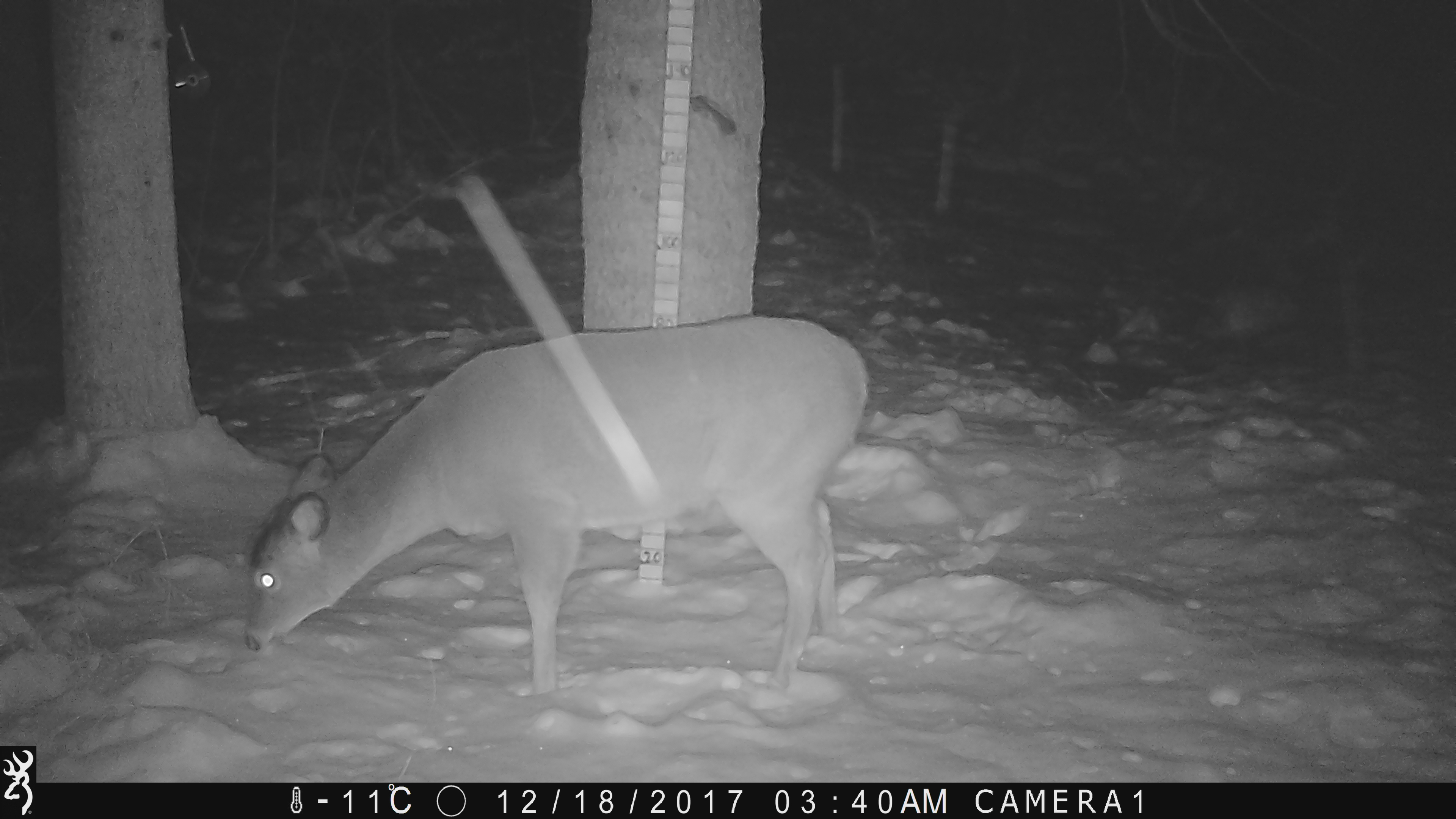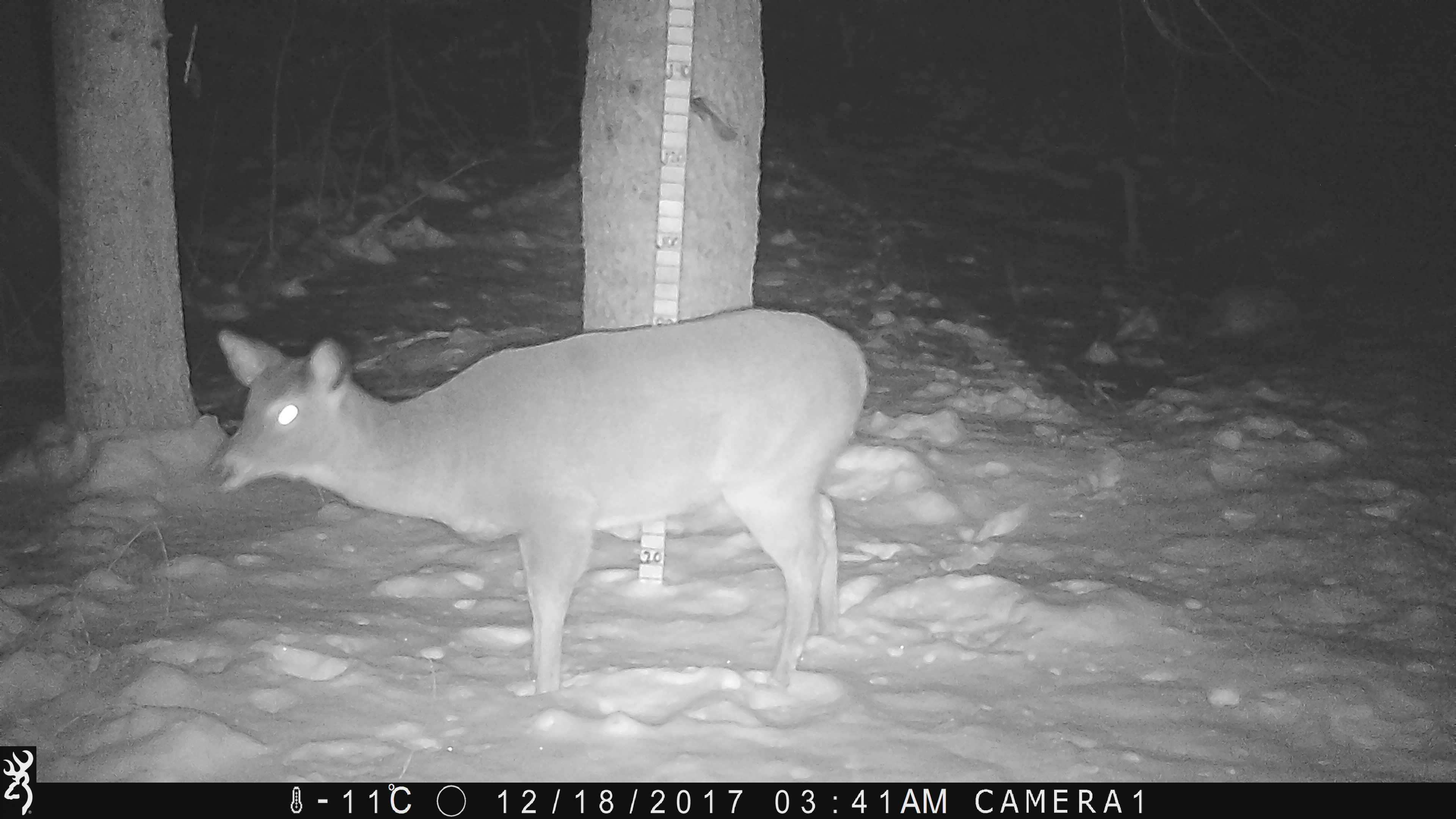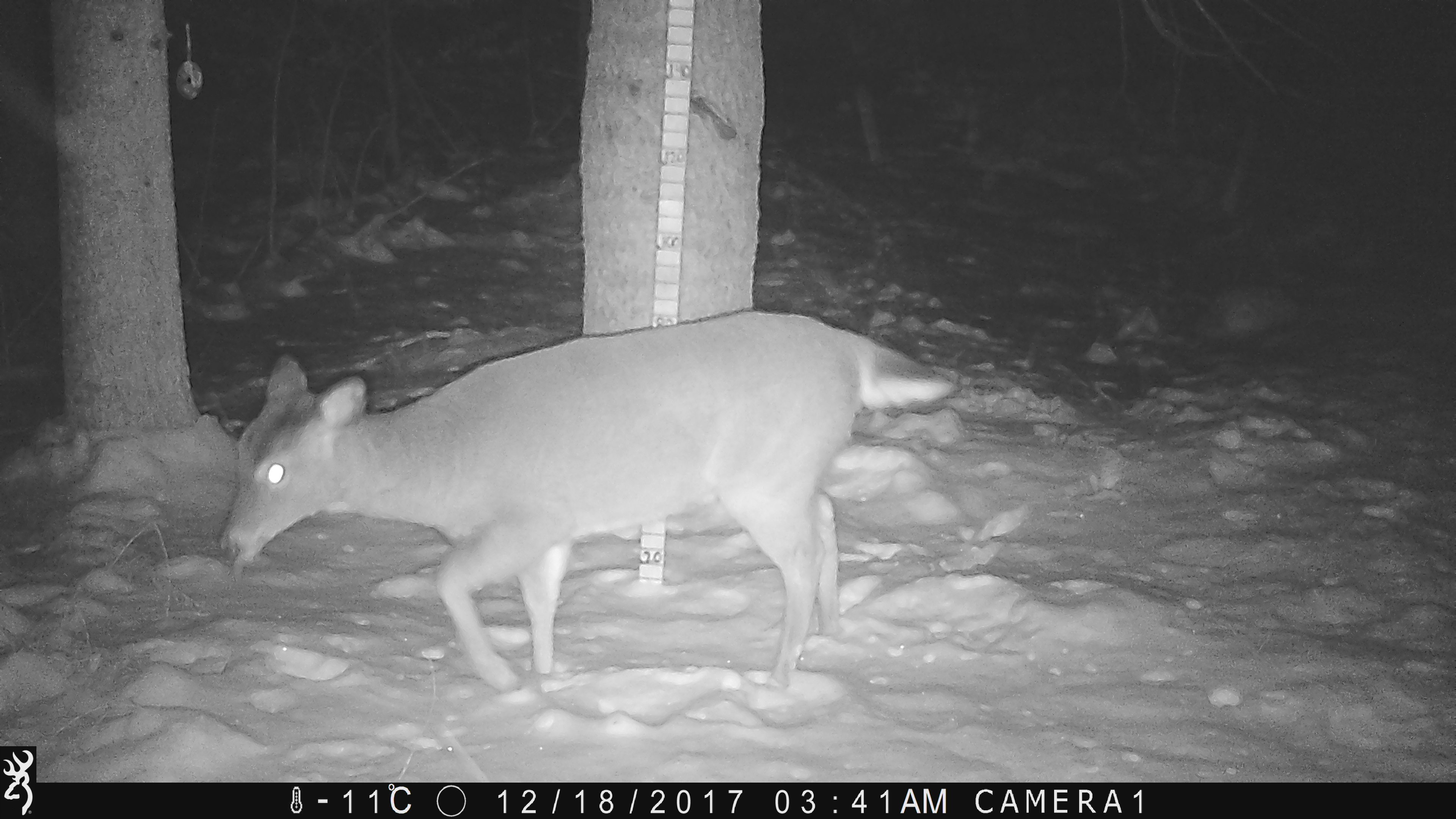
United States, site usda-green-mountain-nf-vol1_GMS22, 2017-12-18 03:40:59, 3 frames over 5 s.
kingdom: Animalia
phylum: Chordata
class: Mammalia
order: Artiodactyla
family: Cervidae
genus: Odocoileus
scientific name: Odocoileus virginianus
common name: white-tailed deer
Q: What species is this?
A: White-tailed deer (Odocoileus virginianus).